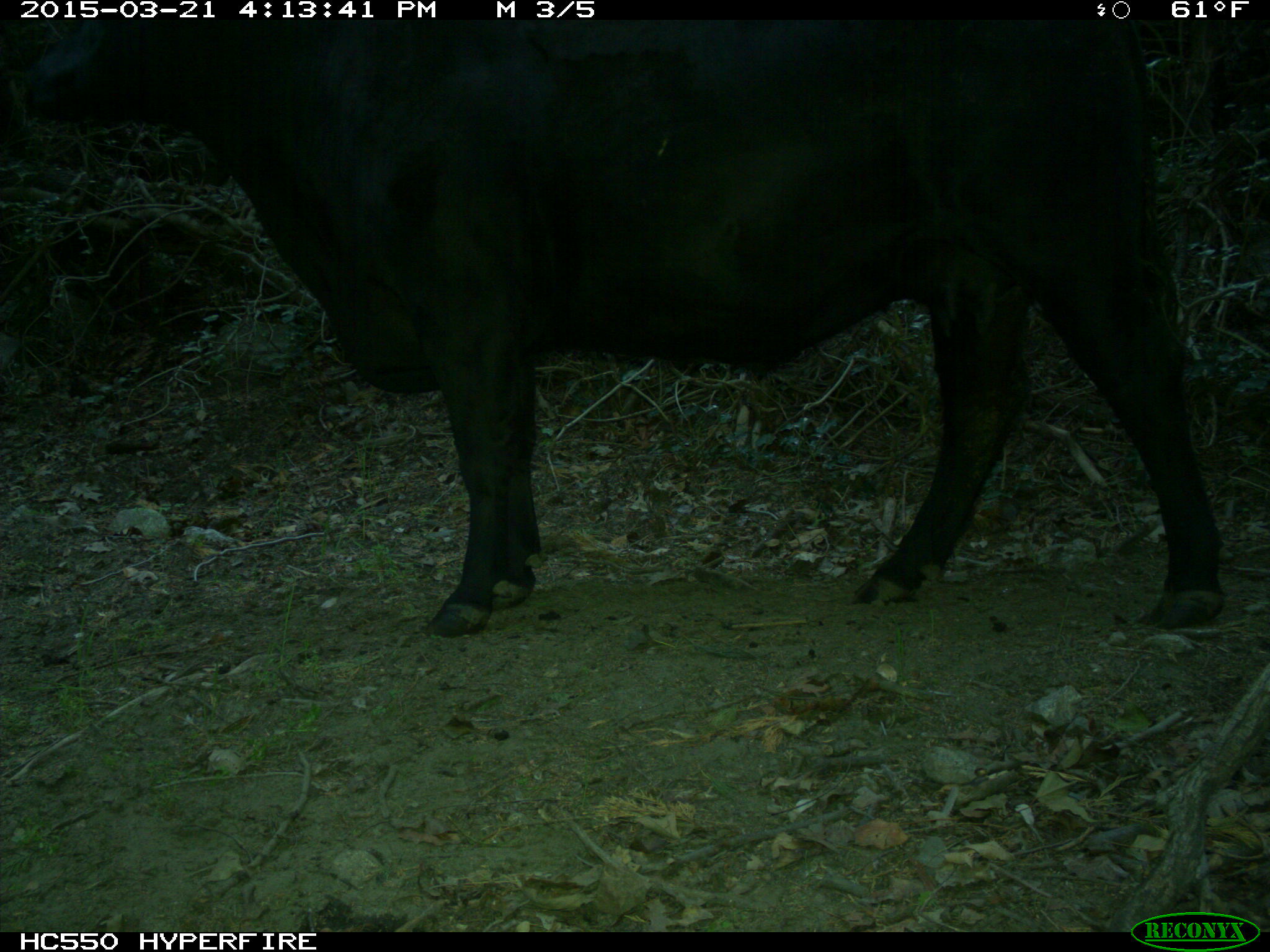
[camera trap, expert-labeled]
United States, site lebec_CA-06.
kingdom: Animalia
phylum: Chordata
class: Mammalia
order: Artiodactyla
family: Bovidae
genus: Bos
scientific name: Bos taurus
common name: domestic cow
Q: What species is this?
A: Bos taurus (domestic cow).